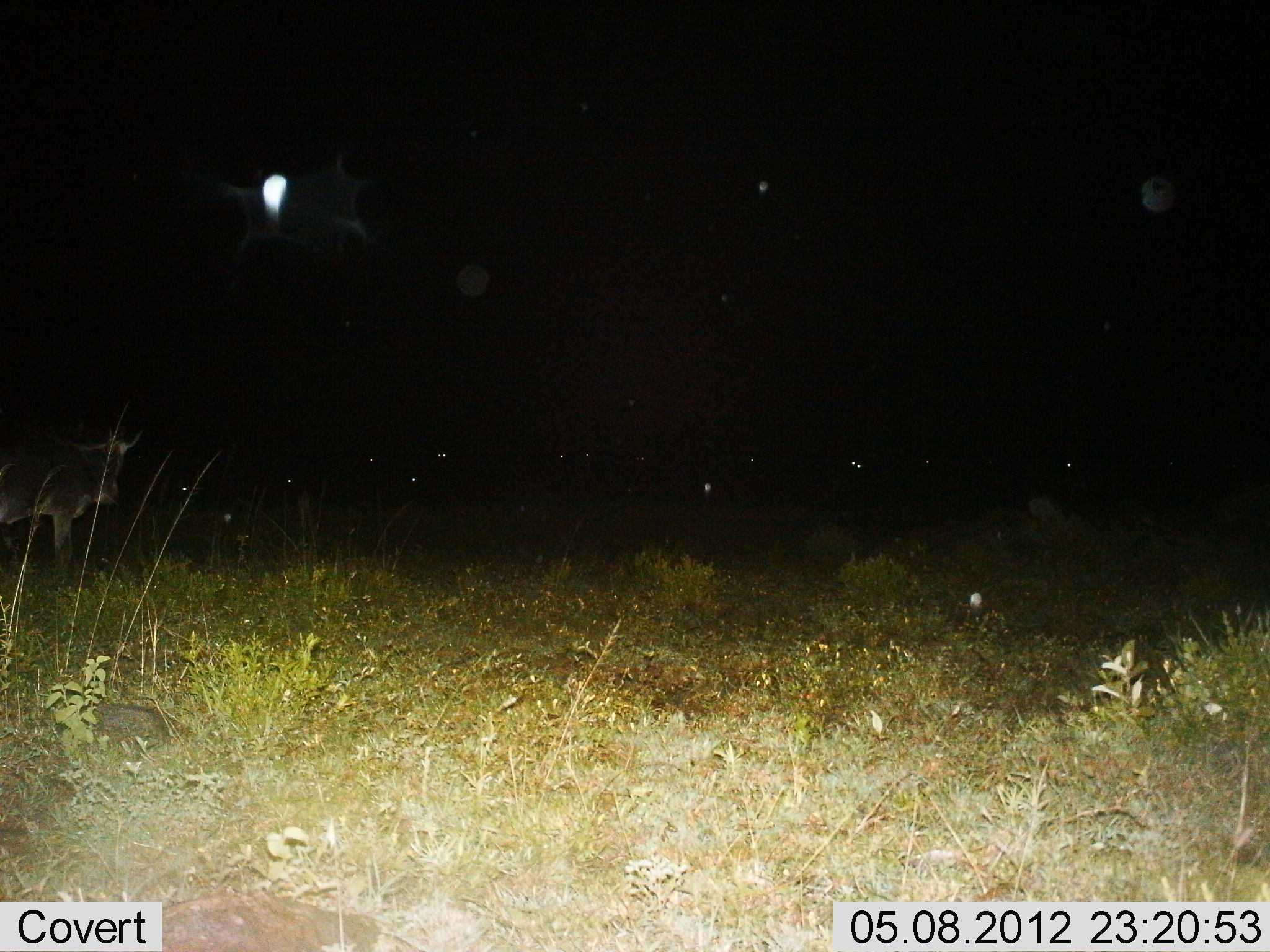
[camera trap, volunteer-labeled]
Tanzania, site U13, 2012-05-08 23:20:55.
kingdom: Animalia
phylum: Chordata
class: Mammalia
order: Artiodactyla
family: Bovidae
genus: Connochaetes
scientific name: Connochaetes taurinus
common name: blue wildebeest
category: wildebeest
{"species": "wildebeest (blue wildebeest) (Connochaetes taurinus)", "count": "1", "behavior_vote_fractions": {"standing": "100%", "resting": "9%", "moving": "9%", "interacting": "0%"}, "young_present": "0%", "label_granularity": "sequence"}